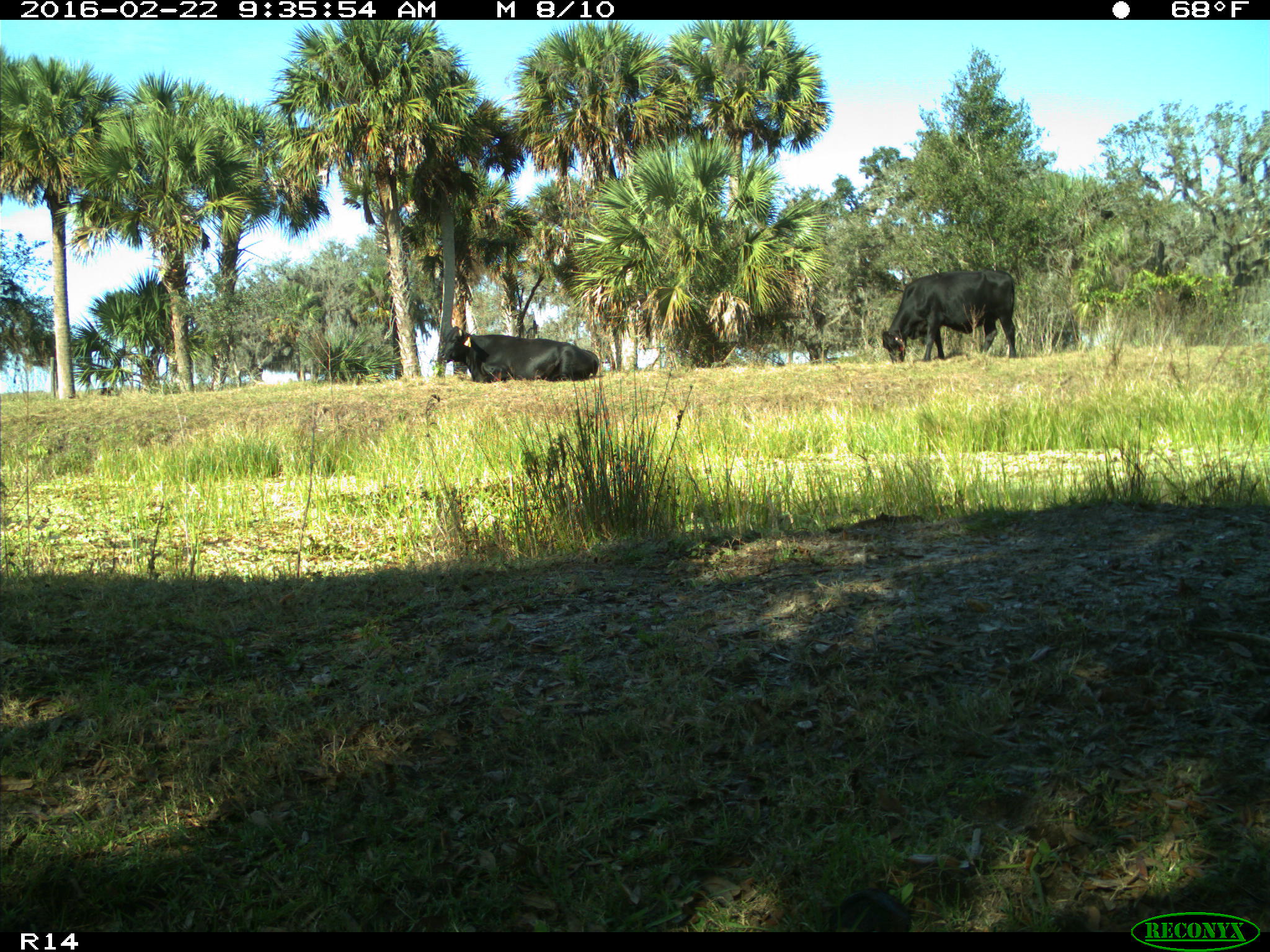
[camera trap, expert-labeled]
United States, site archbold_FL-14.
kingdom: Animalia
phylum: Chordata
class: Mammalia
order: Artiodactyla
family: Bovidae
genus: Bos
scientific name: Bos taurus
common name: domestic cow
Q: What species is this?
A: Bos taurus (domestic cow).